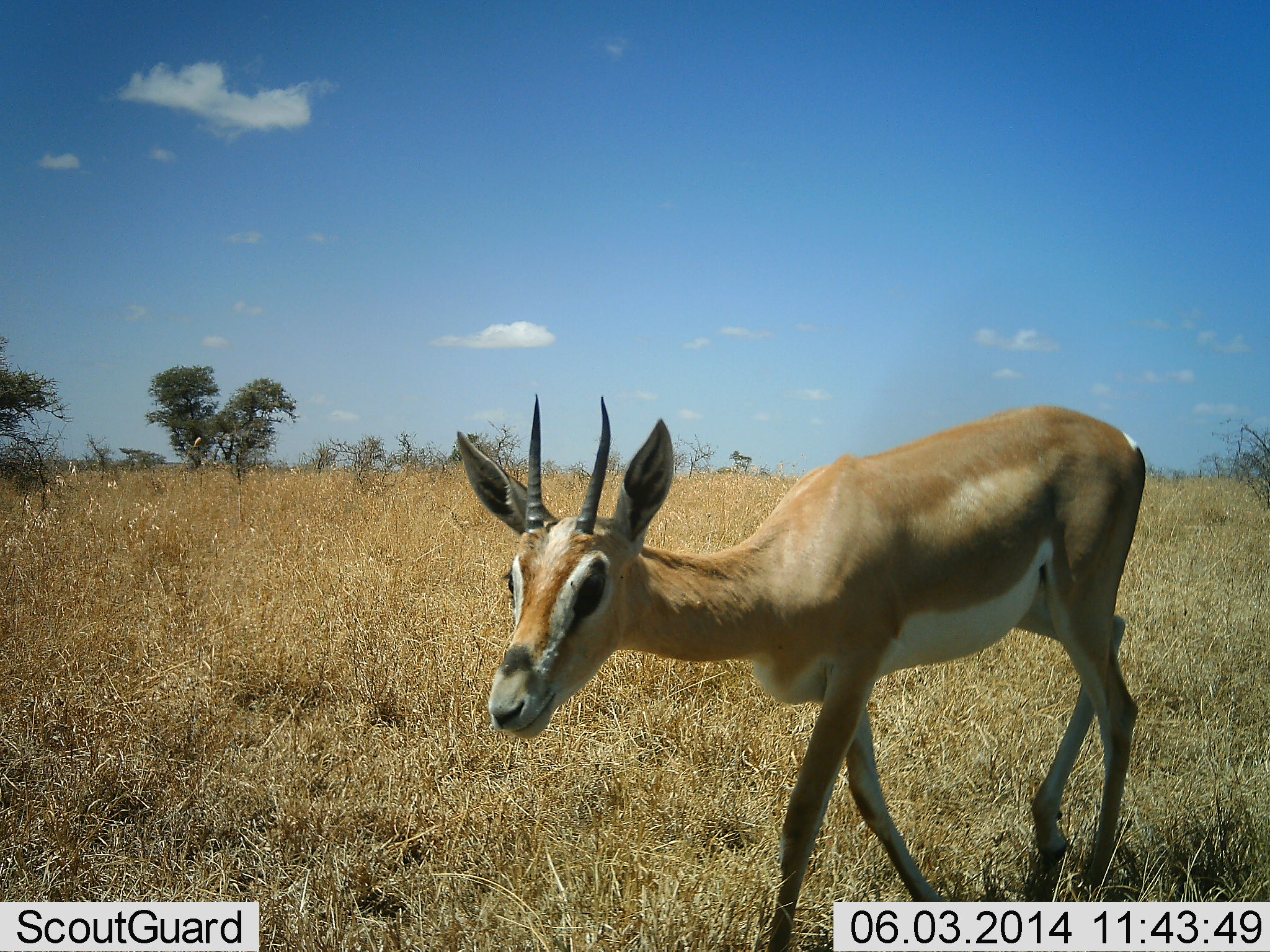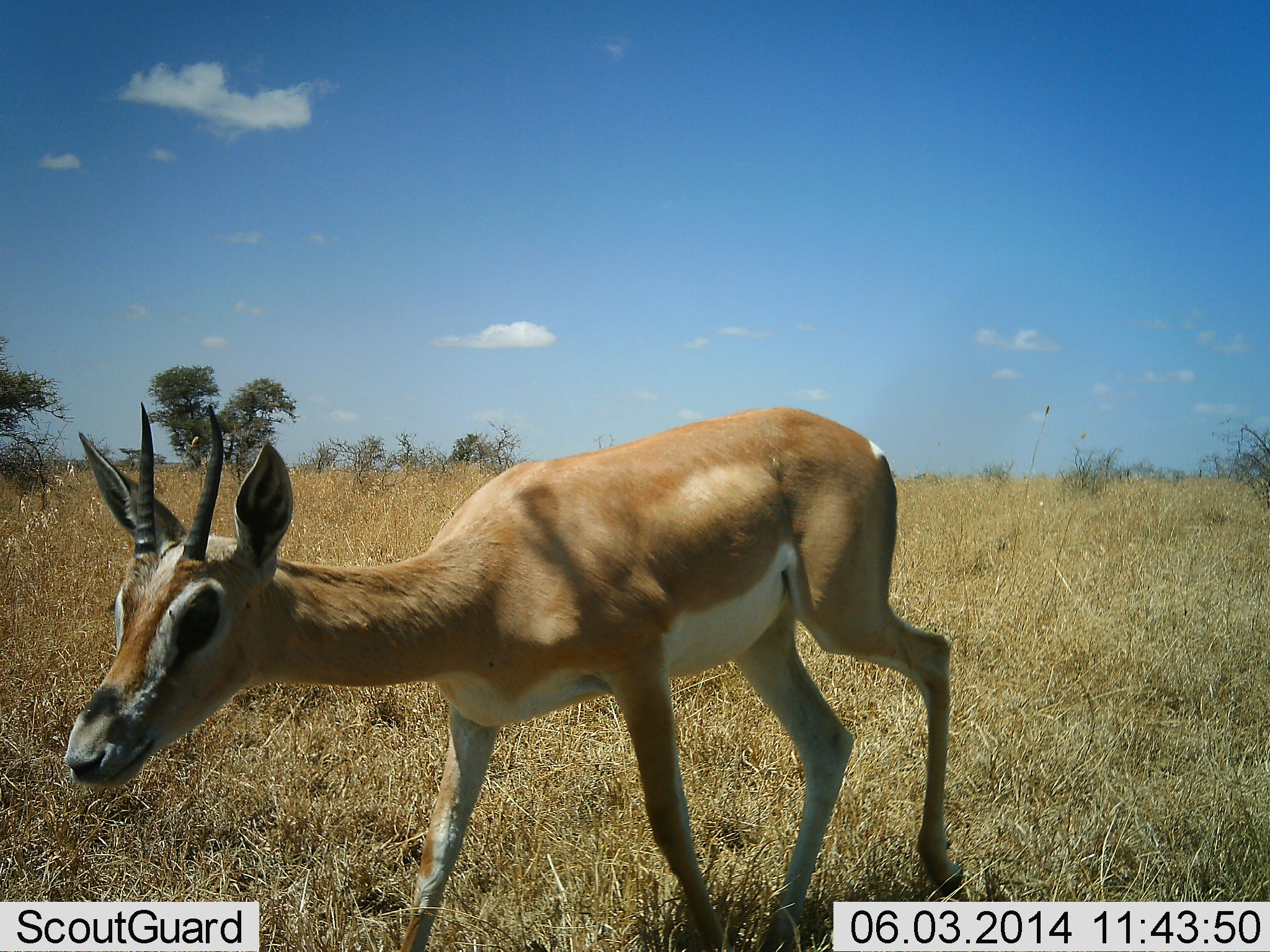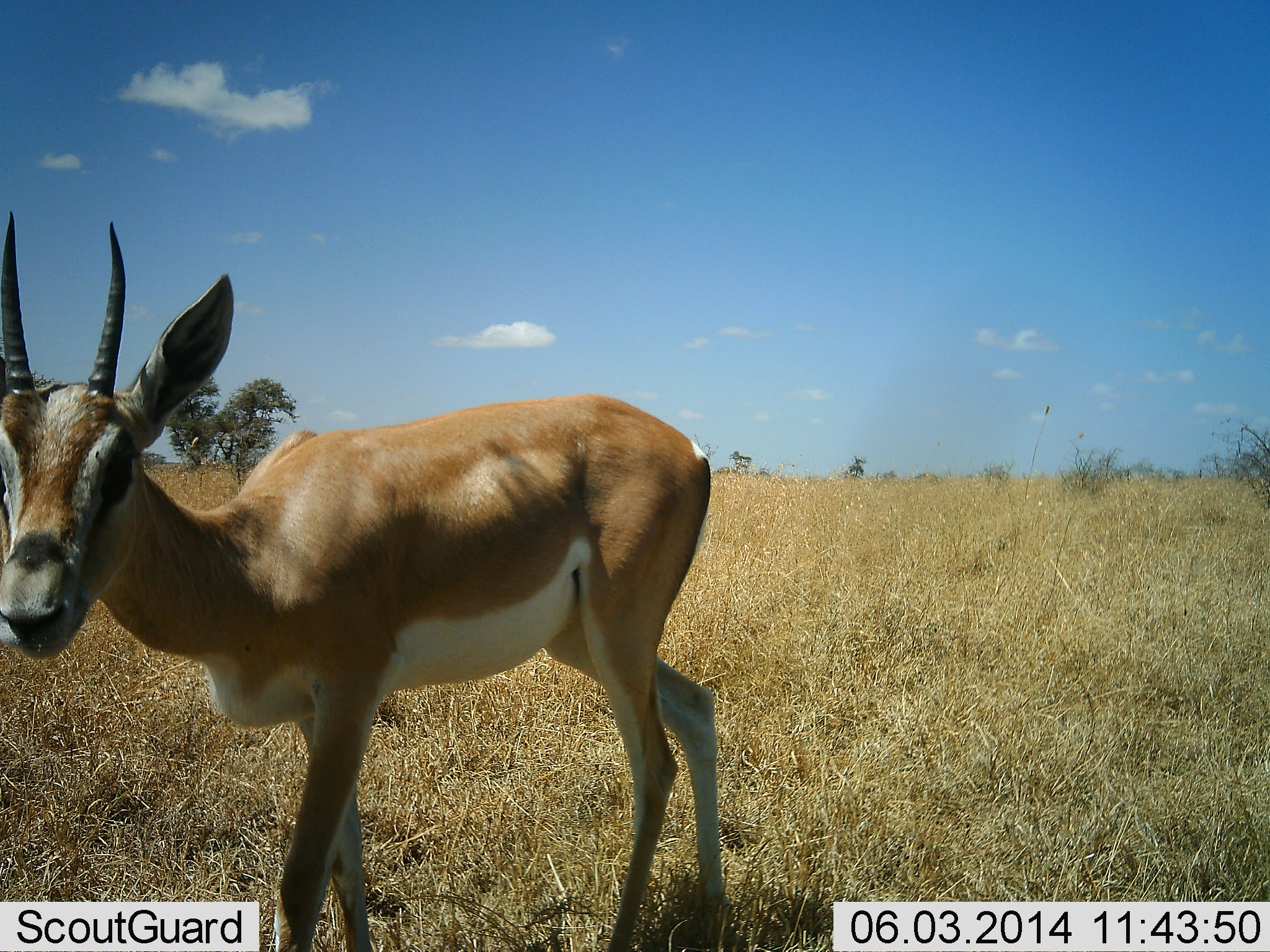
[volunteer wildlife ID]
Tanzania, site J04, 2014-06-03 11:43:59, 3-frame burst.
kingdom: Animalia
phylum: Chordata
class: Mammalia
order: Artiodactyla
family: Bovidae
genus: Nanger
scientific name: Nanger granti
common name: grant's gazelle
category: gazellegrants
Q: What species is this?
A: Gazellegrants (grant's gazelle) (Nanger granti).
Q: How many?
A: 1.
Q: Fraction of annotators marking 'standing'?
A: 8%.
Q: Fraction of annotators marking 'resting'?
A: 0%.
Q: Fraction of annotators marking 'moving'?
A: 90%.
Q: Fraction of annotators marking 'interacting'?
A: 2%.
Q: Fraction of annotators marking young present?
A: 0%.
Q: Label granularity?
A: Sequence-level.